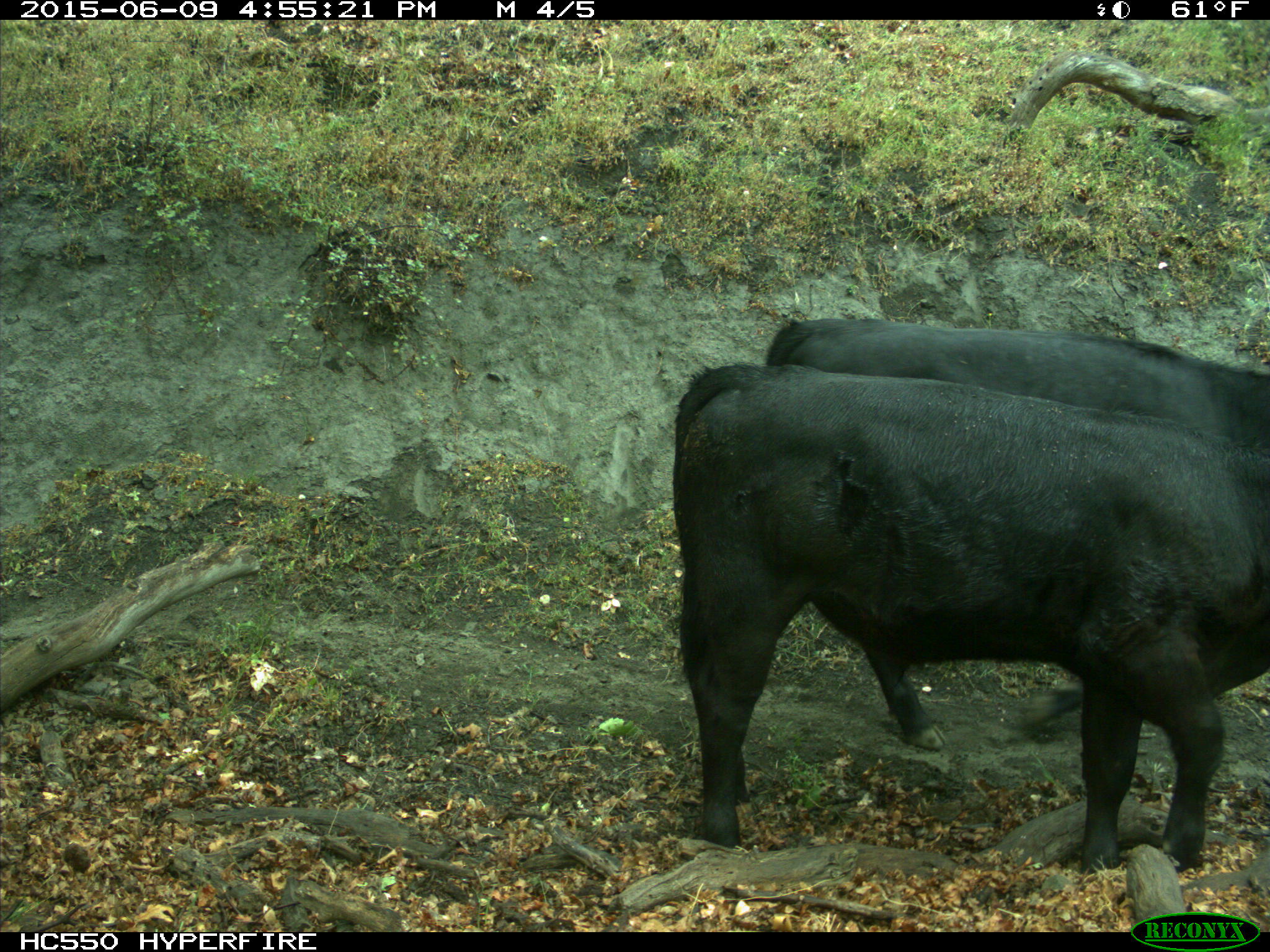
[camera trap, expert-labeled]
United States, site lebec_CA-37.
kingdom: Animalia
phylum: Chordata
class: Mammalia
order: Artiodactyla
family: Bovidae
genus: Bos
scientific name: Bos taurus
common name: domestic cow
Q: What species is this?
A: Bos taurus (domestic cow).